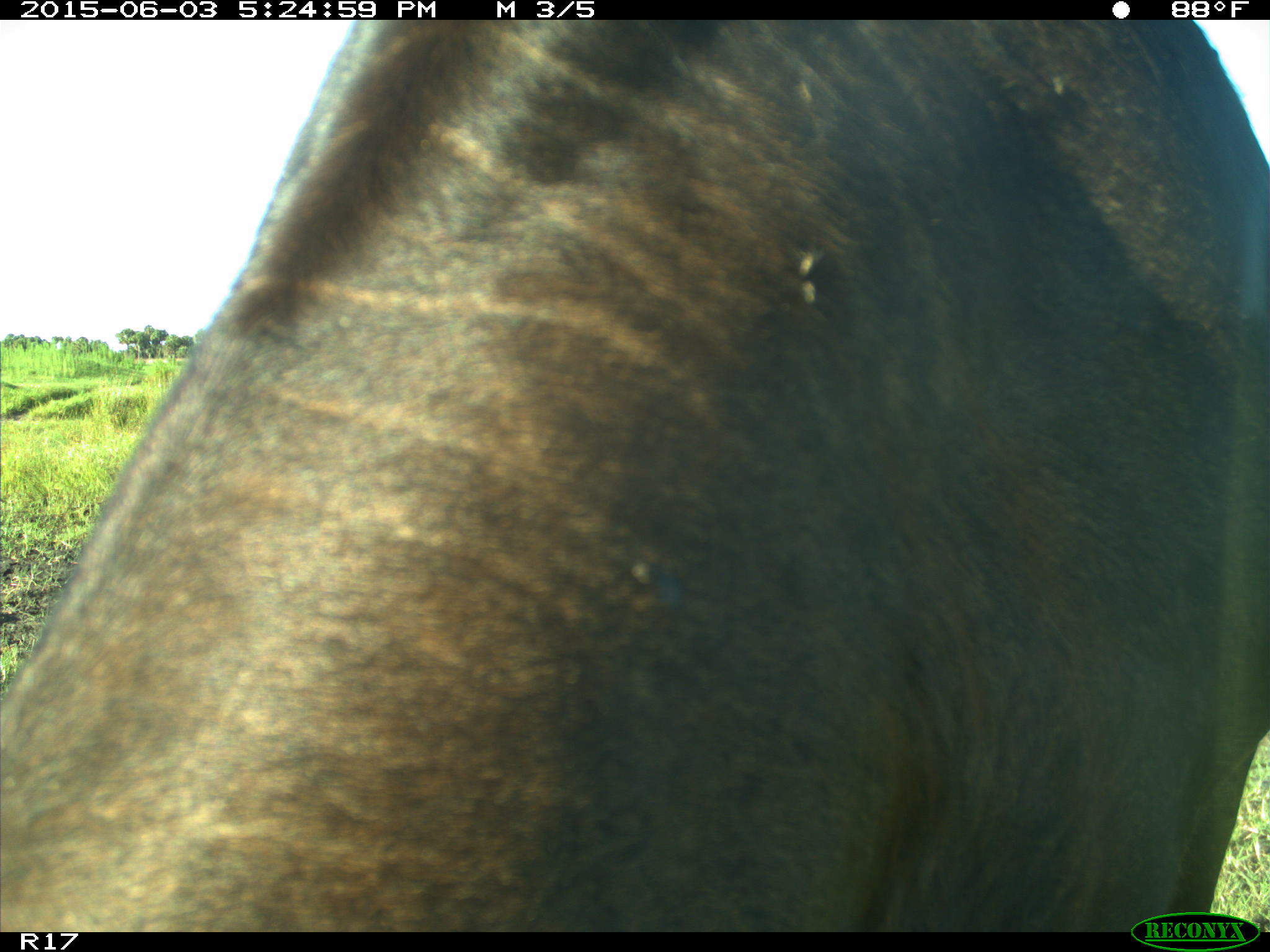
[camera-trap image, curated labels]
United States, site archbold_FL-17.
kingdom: Animalia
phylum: Chordata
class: Mammalia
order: Artiodactyla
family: Bovidae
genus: Bos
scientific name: Bos taurus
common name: domestic cow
Bos taurus (domestic cow).